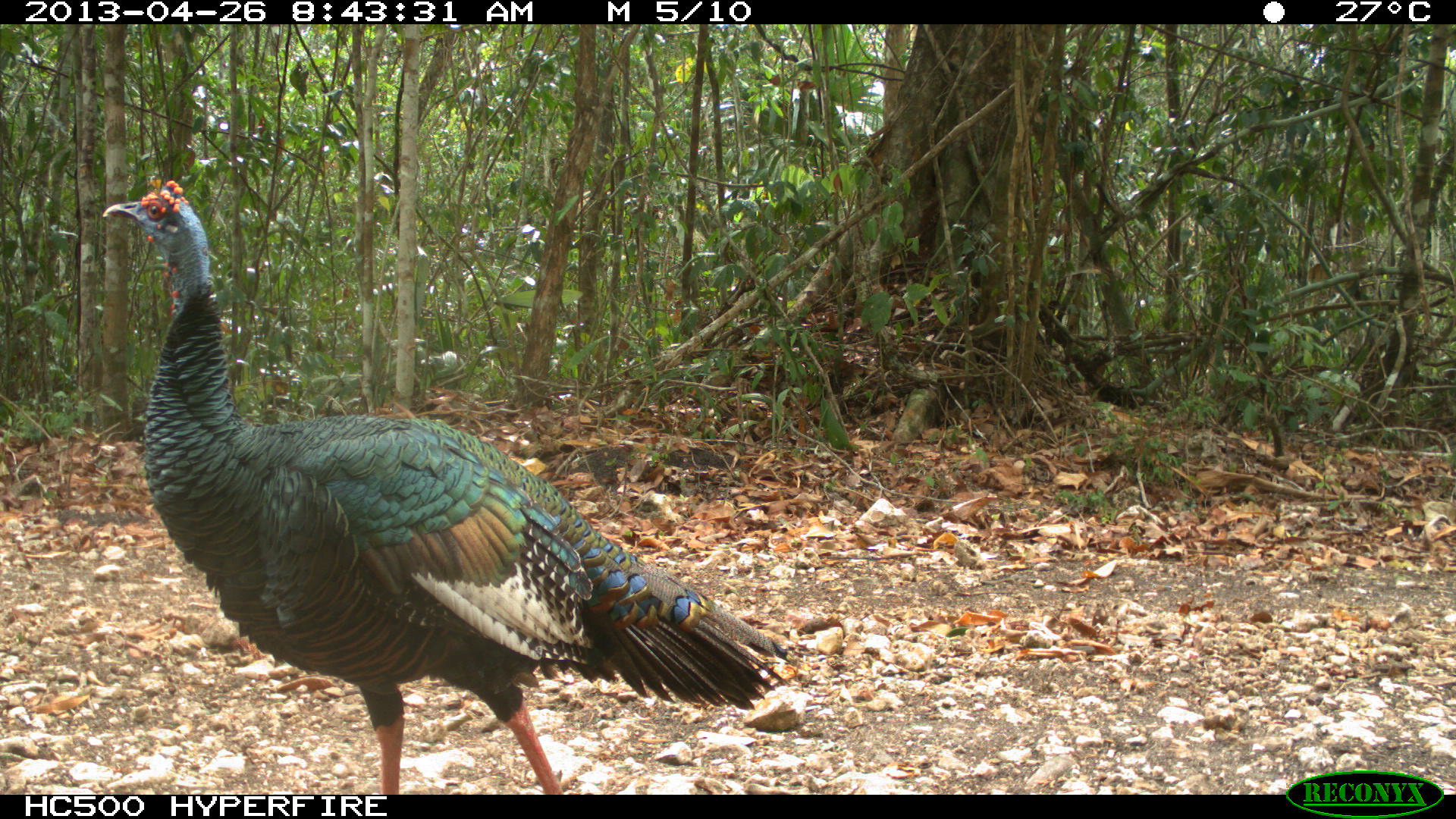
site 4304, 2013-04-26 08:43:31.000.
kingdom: Animalia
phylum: Chordata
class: Aves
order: Galliformes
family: Phasianidae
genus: Meleagris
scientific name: Meleagris ocellata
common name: ocellated turkey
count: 2